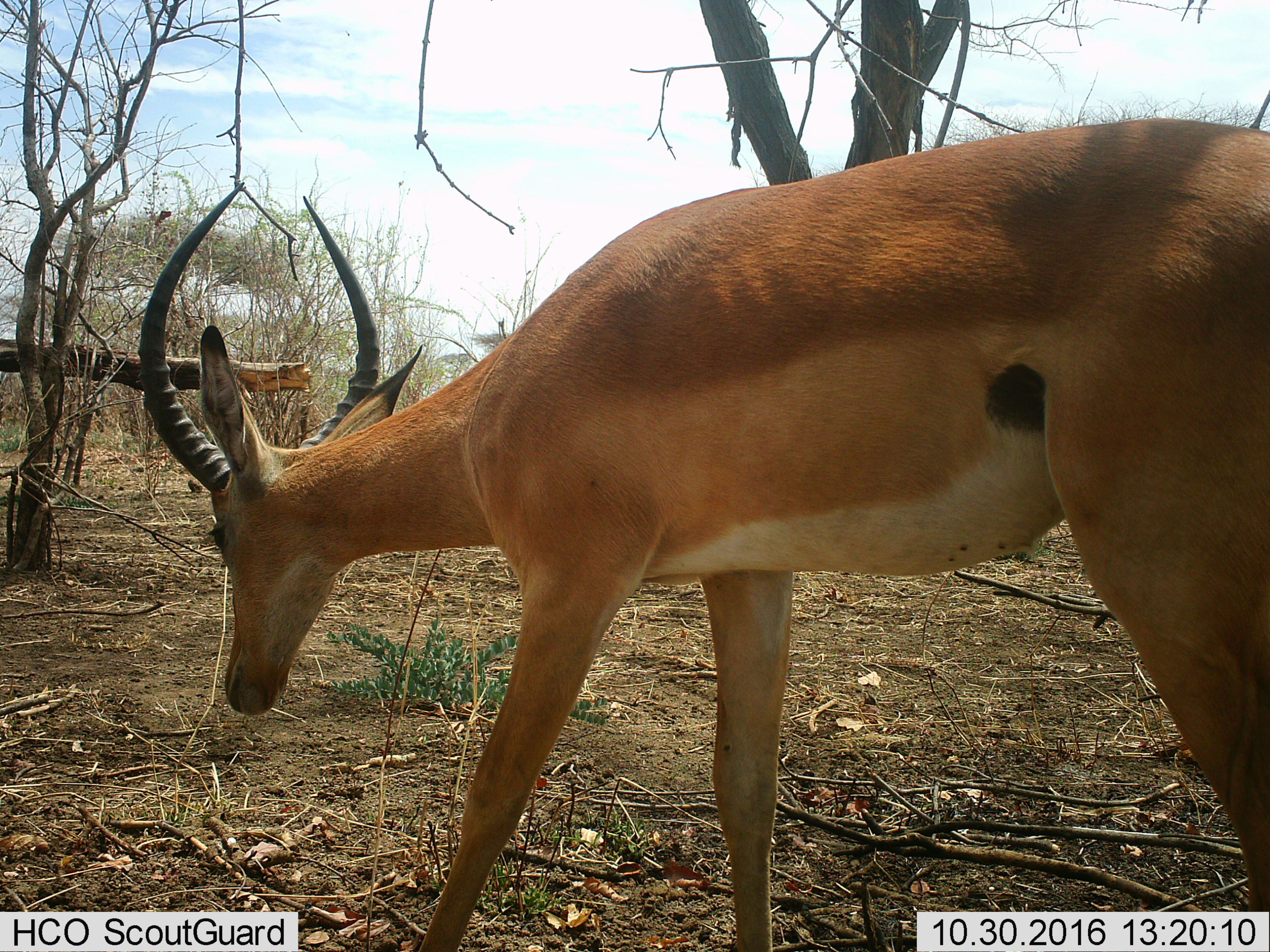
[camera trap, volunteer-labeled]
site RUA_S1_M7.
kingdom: Animalia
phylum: Chordata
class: Mammalia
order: Artiodactyla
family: Bovidae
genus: Aepyceros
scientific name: Aepyceros melampus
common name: impala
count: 1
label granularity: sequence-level